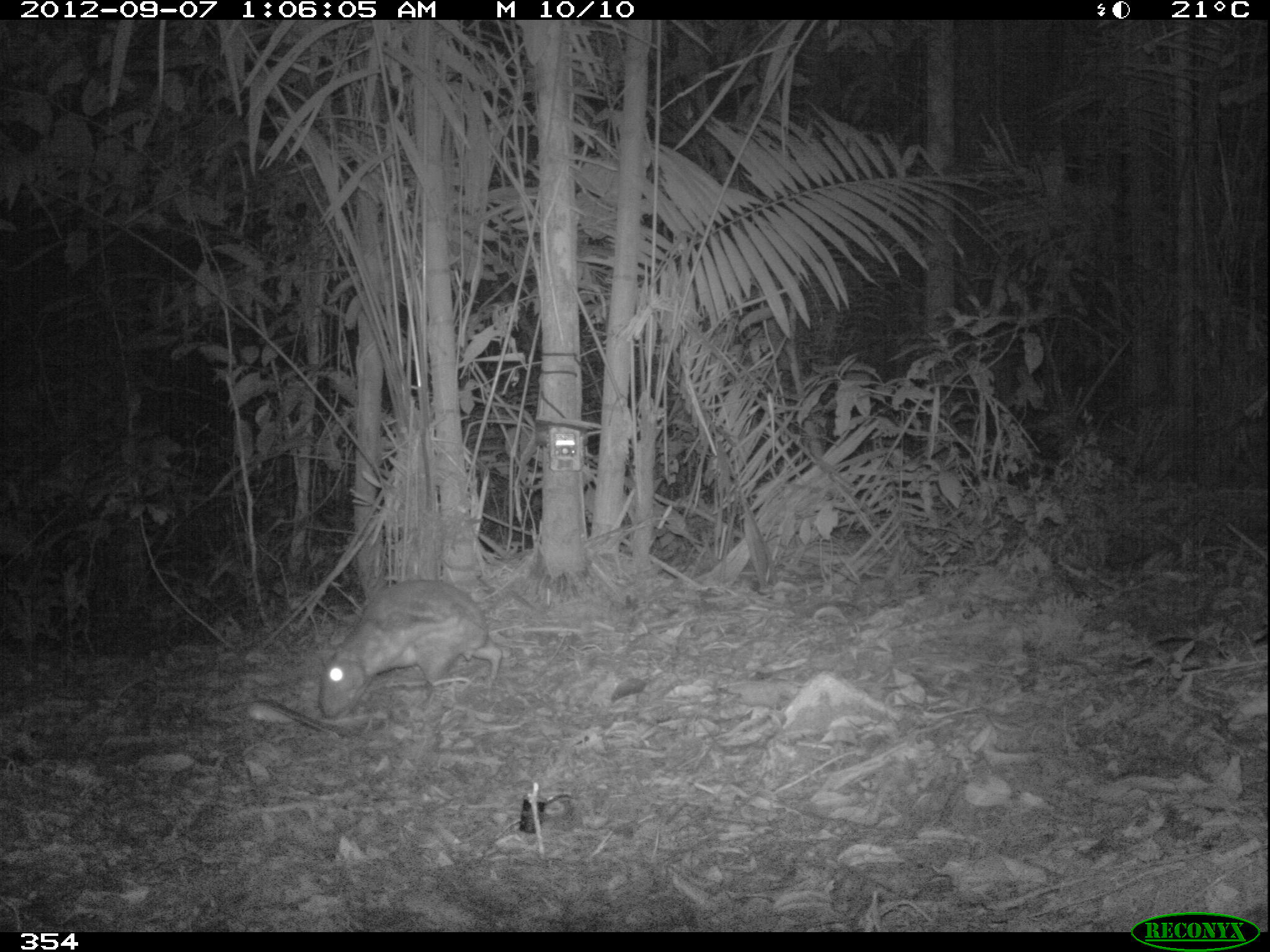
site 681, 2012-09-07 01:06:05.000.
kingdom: Animalia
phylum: Chordata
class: Mammalia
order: Rodentia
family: Cuniculidae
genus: Cuniculus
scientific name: Cuniculus paca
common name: spotted paca